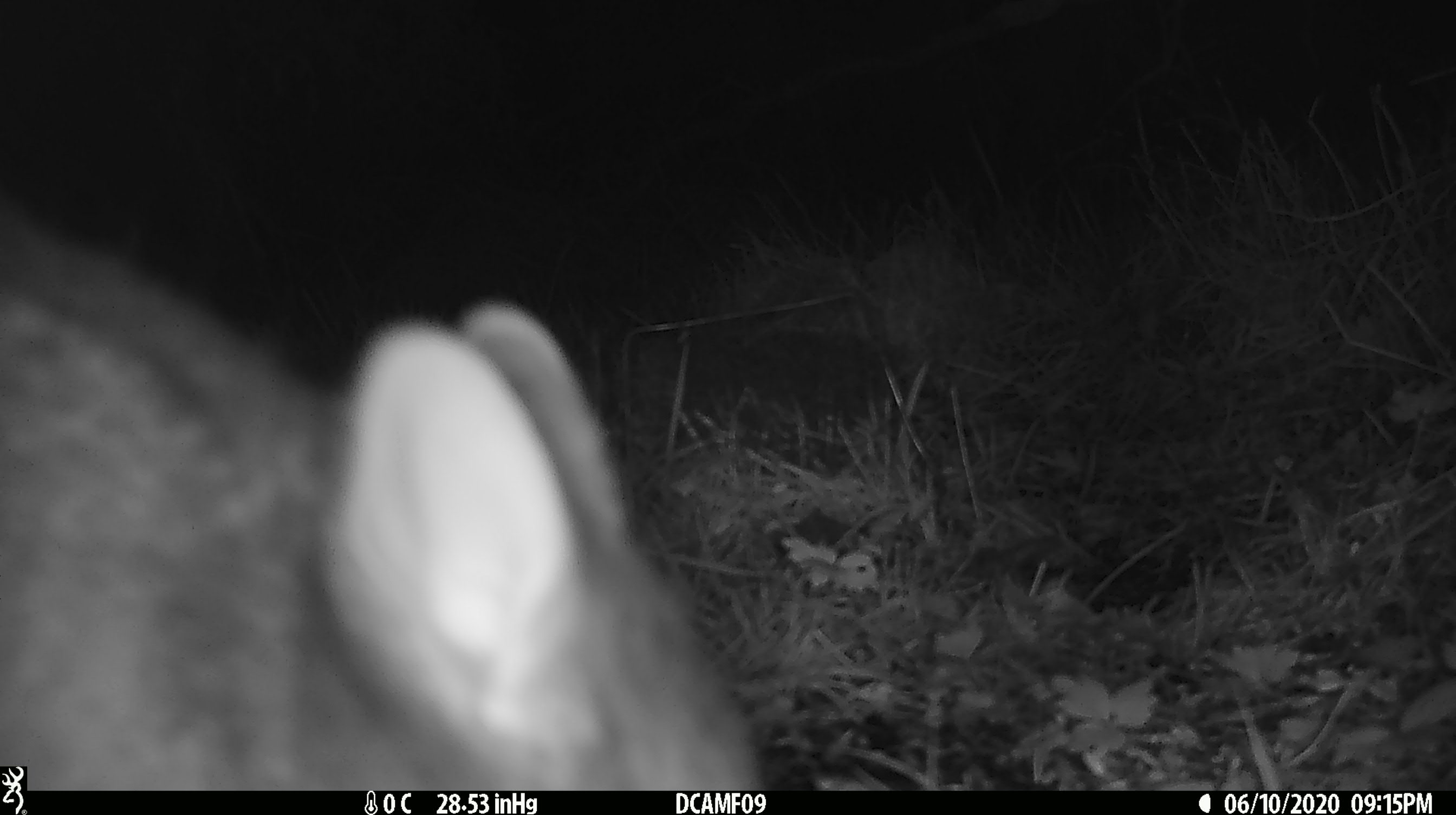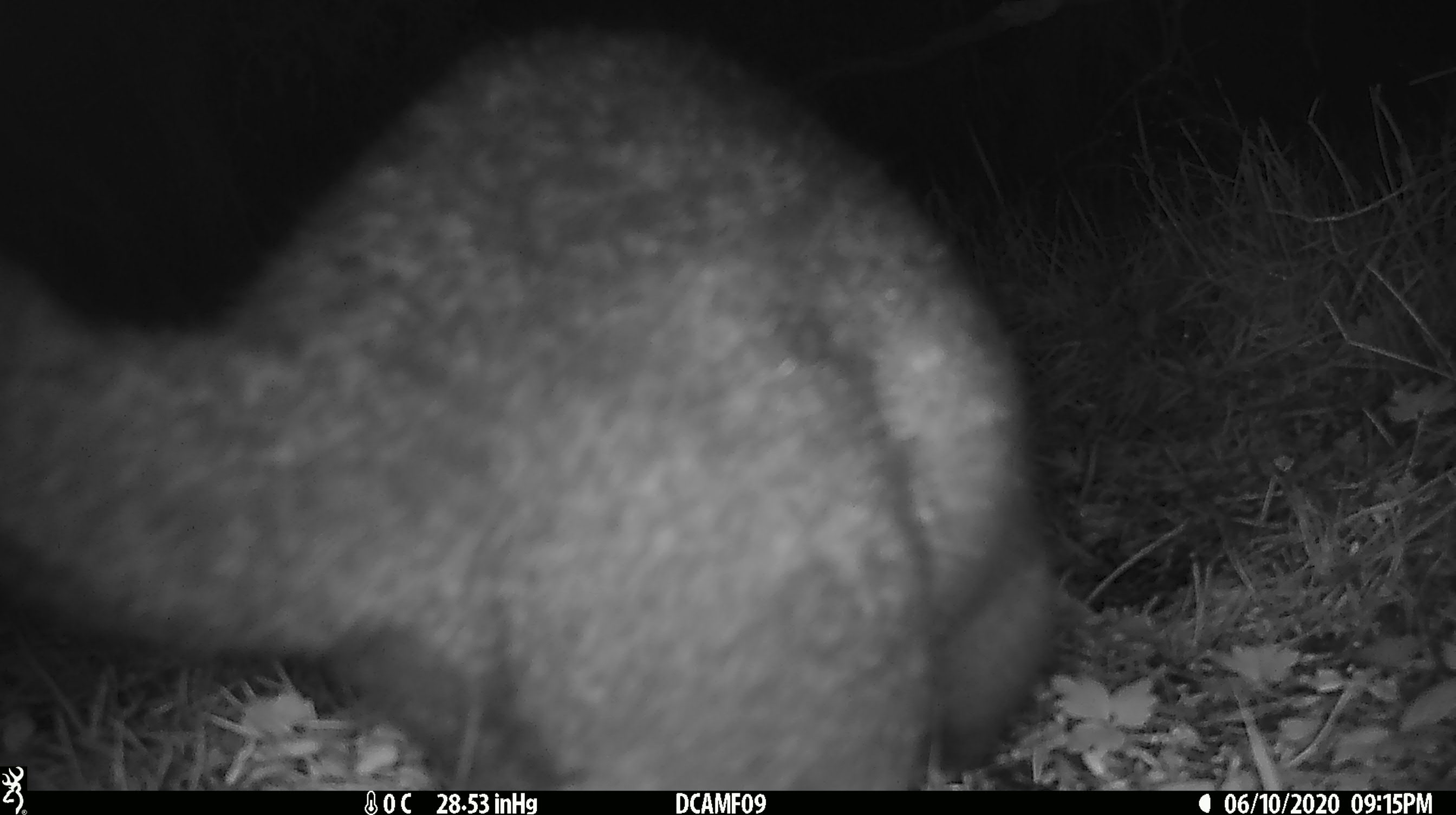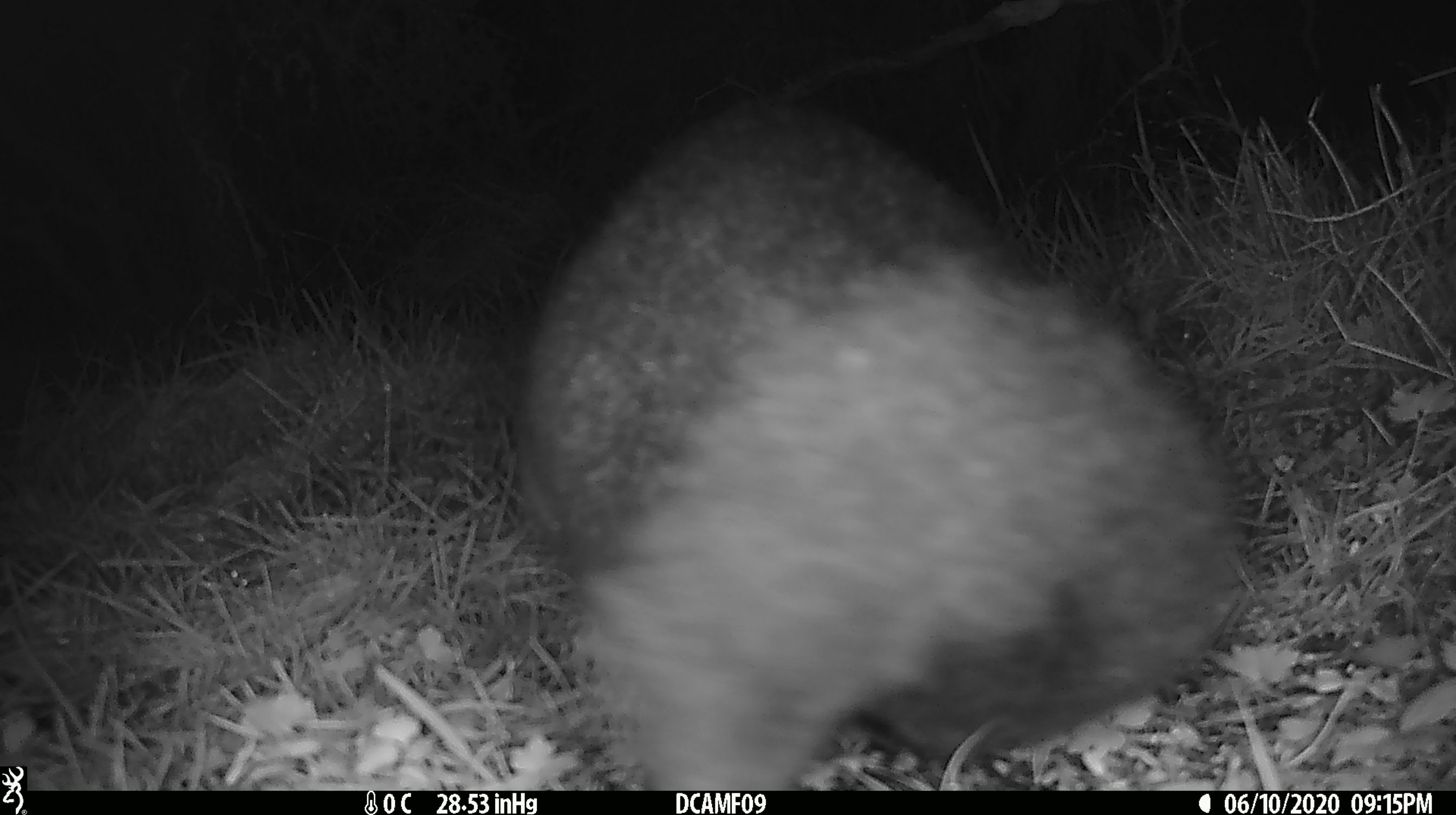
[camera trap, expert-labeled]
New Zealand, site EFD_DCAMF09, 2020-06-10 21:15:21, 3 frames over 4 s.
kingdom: Animalia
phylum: Chordata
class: Mammalia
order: Diprotodontia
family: Phalangeridae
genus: Trichosurus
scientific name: Trichosurus vulpecula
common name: common brushtail possum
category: possum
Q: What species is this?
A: Possum (common brushtail possum) (Trichosurus vulpecula).